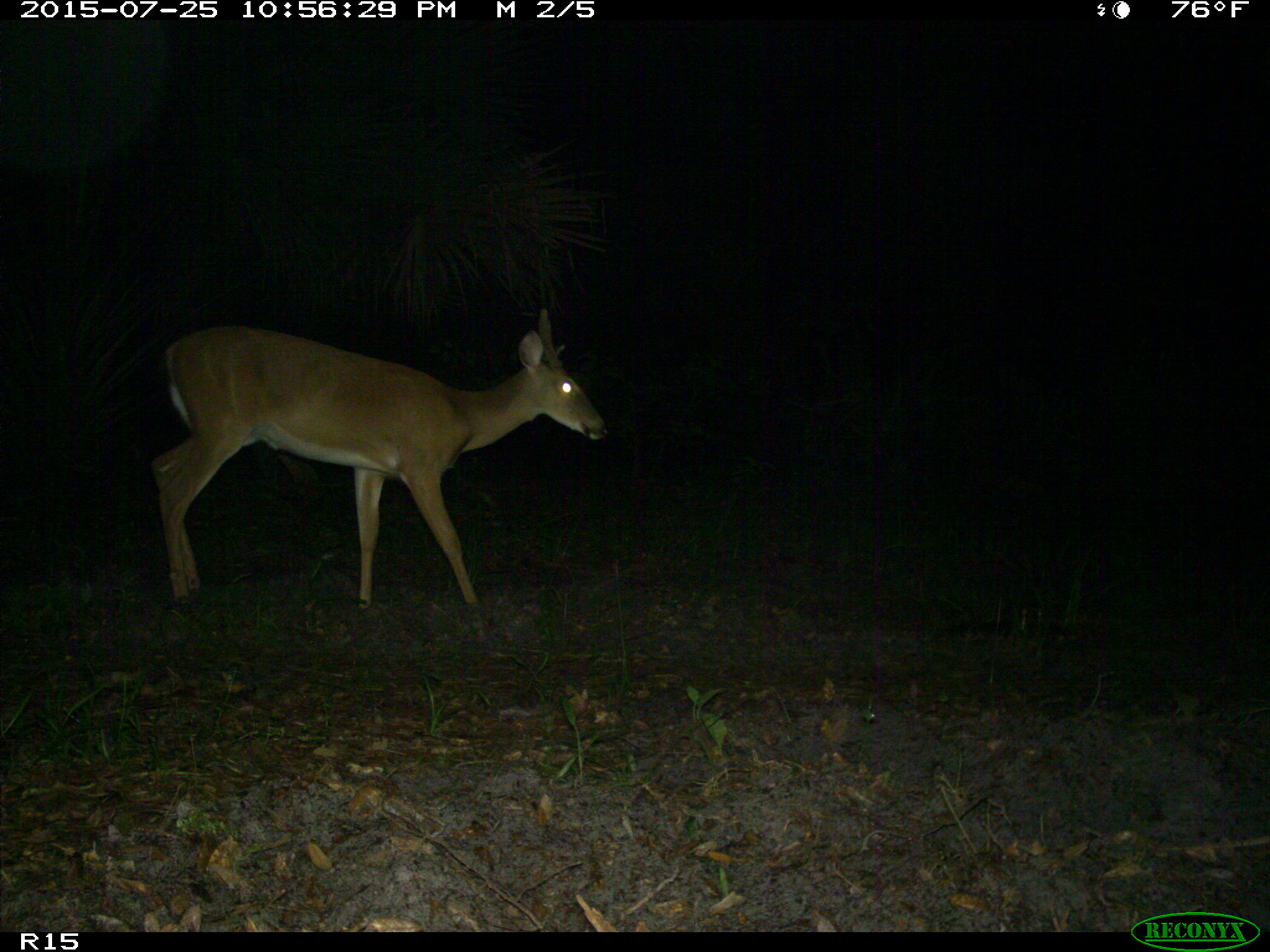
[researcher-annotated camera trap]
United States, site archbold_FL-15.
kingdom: Animalia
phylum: Chordata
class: Mammalia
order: Artiodactyla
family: Cervidae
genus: Odocoileus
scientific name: Odocoileus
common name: deer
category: unidentified deer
Unidentified deer (deer) (Odocoileus).